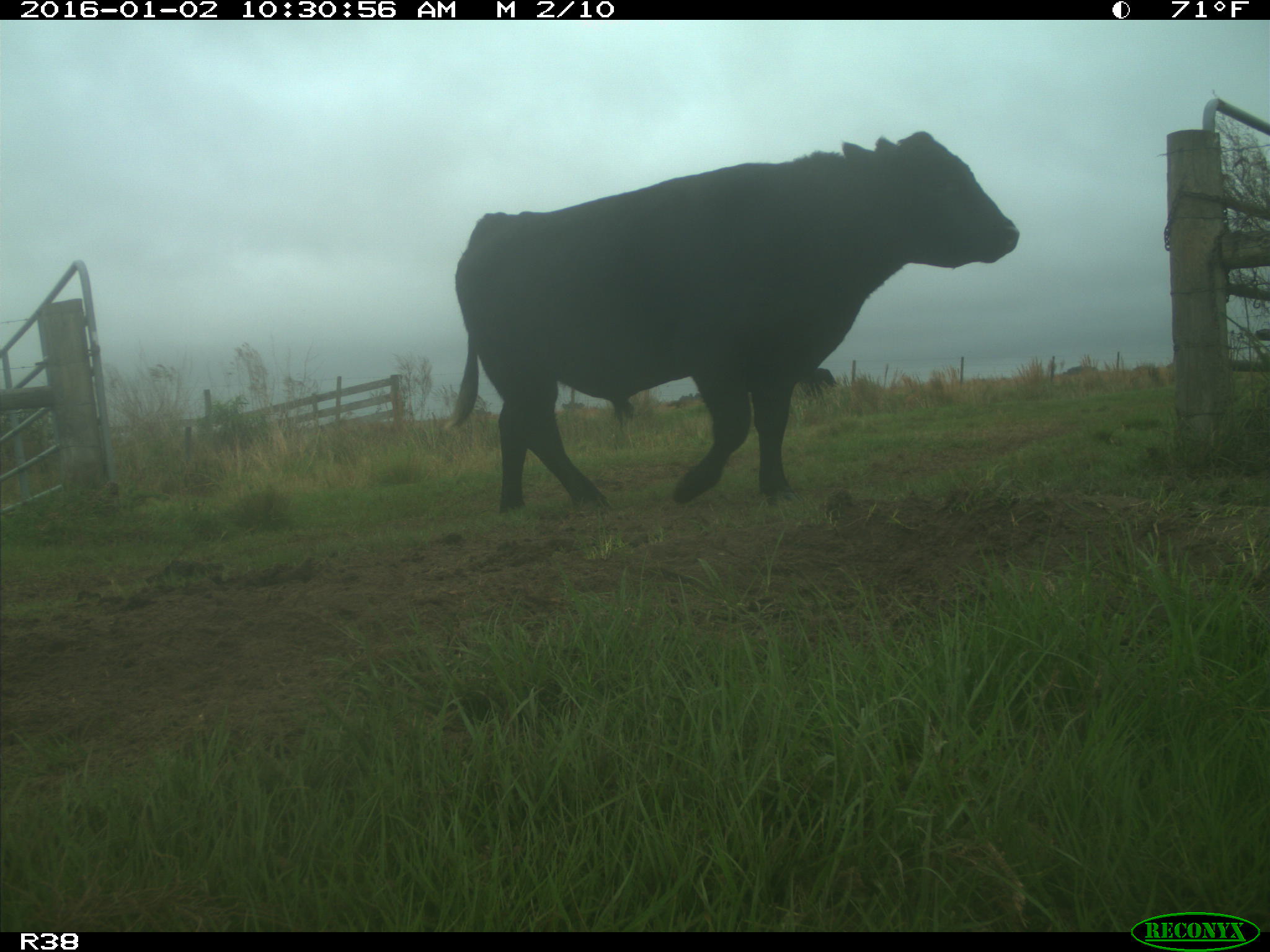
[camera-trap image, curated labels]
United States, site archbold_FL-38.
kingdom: Animalia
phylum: Chordata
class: Mammalia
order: Artiodactyla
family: Bovidae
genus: Bos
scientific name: Bos taurus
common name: domestic cow